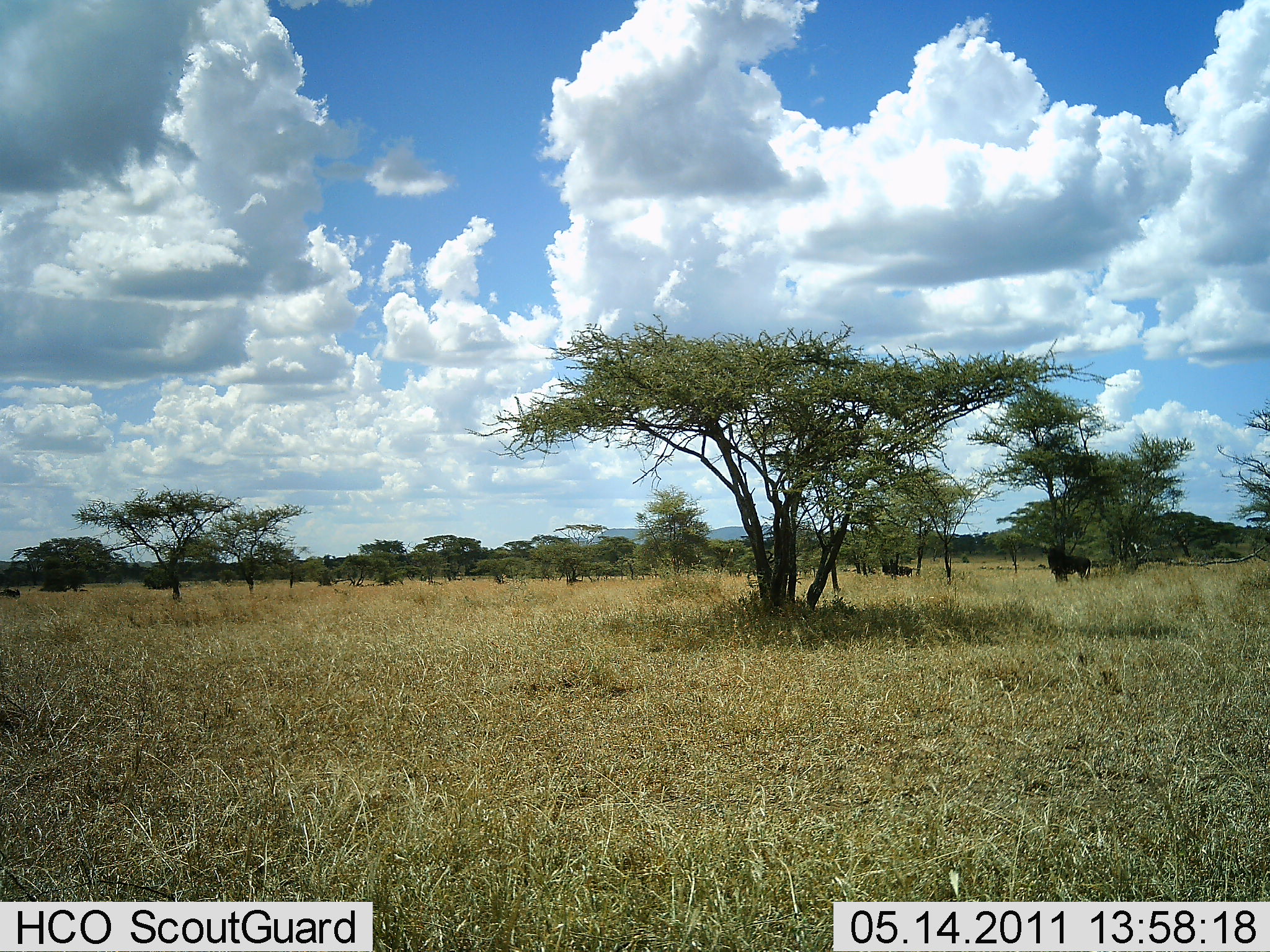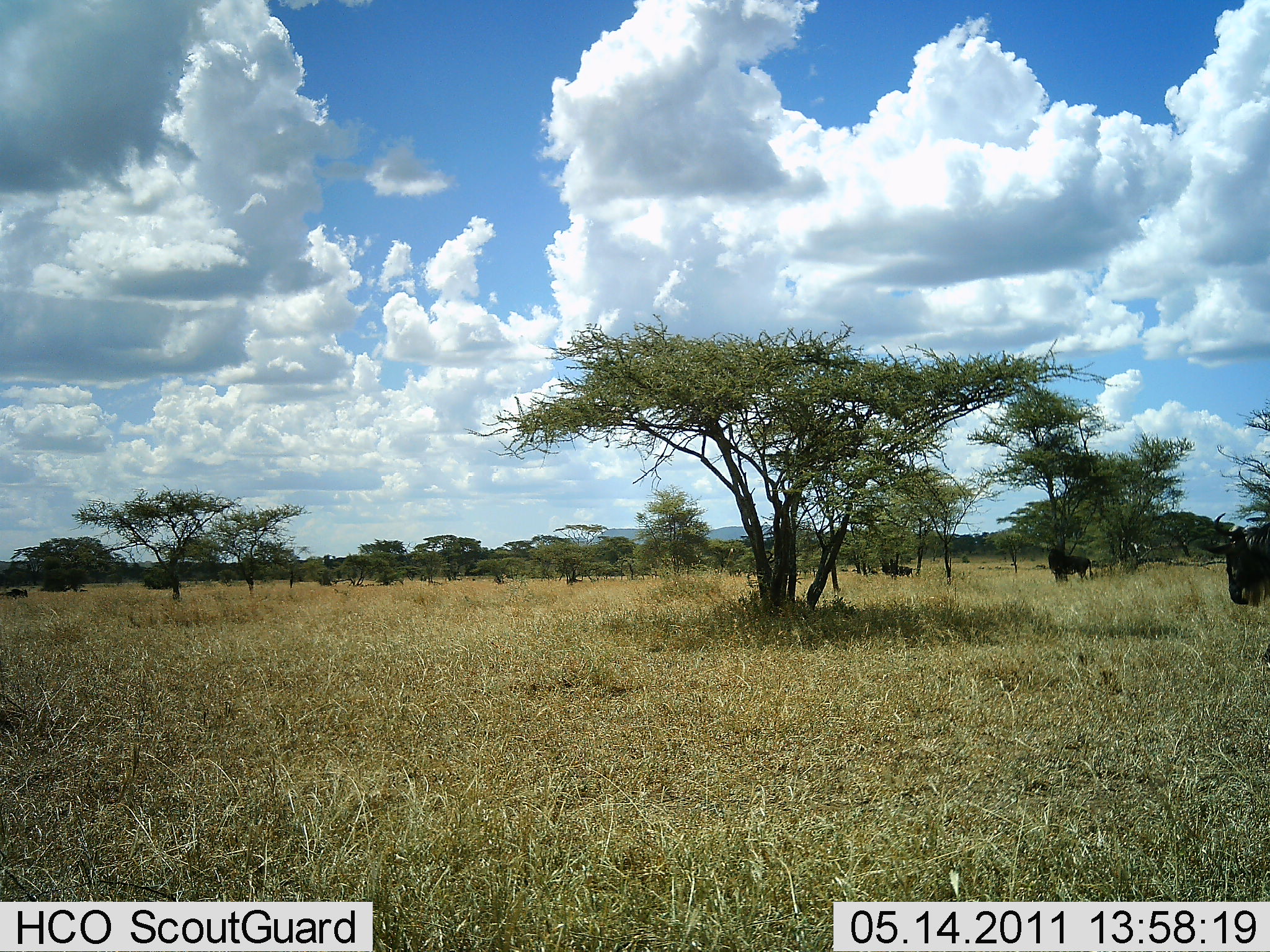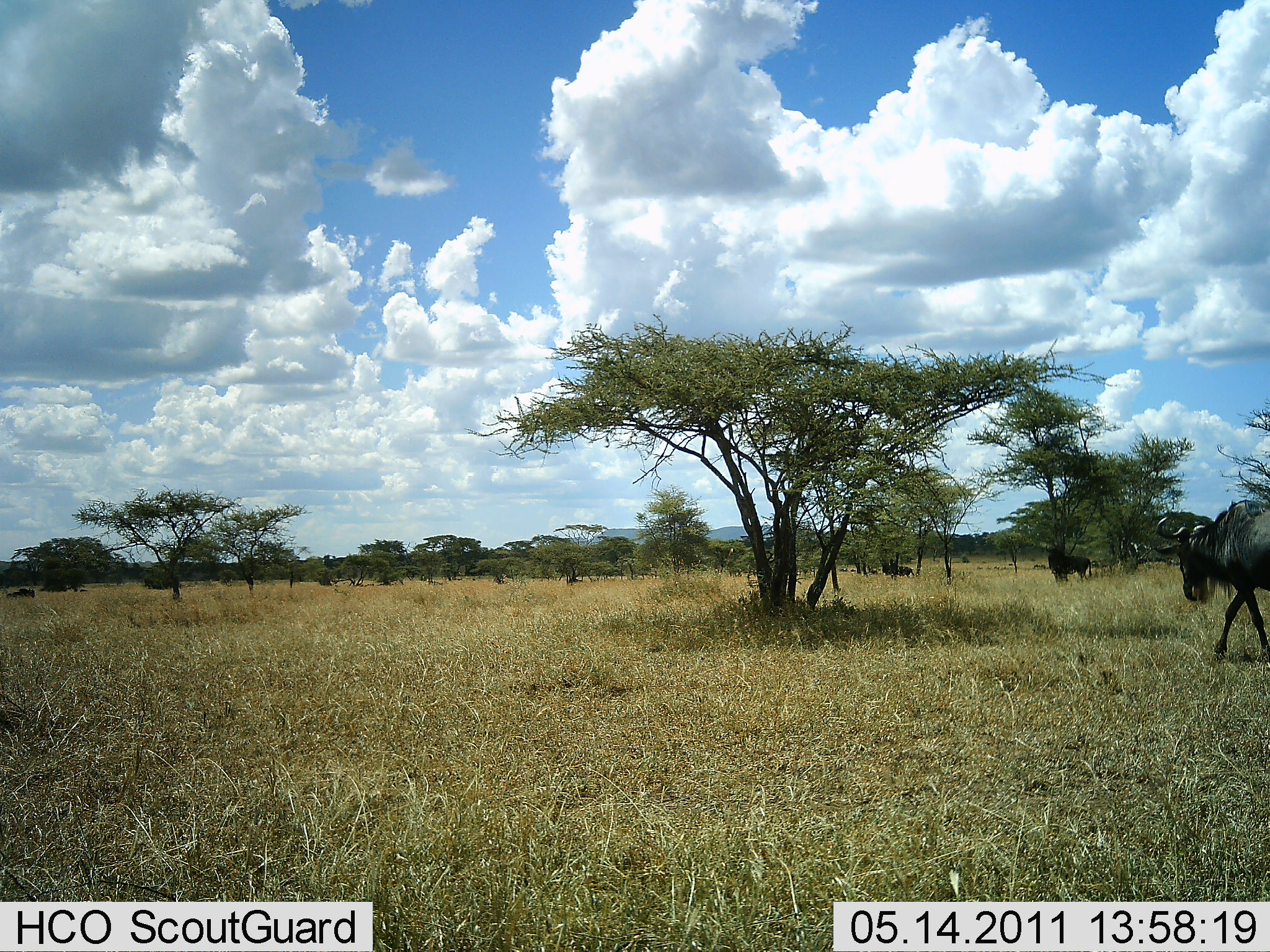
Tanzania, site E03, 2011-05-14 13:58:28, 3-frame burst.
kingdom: Animalia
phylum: Chordata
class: Mammalia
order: Artiodactyla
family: Bovidae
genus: Connochaetes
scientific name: Connochaetes taurinus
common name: blue wildebeest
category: wildebeest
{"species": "wildebeest (blue wildebeest) (Connochaetes taurinus)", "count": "1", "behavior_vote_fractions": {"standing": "36%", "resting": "0%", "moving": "82%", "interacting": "0%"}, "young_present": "0%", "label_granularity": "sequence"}